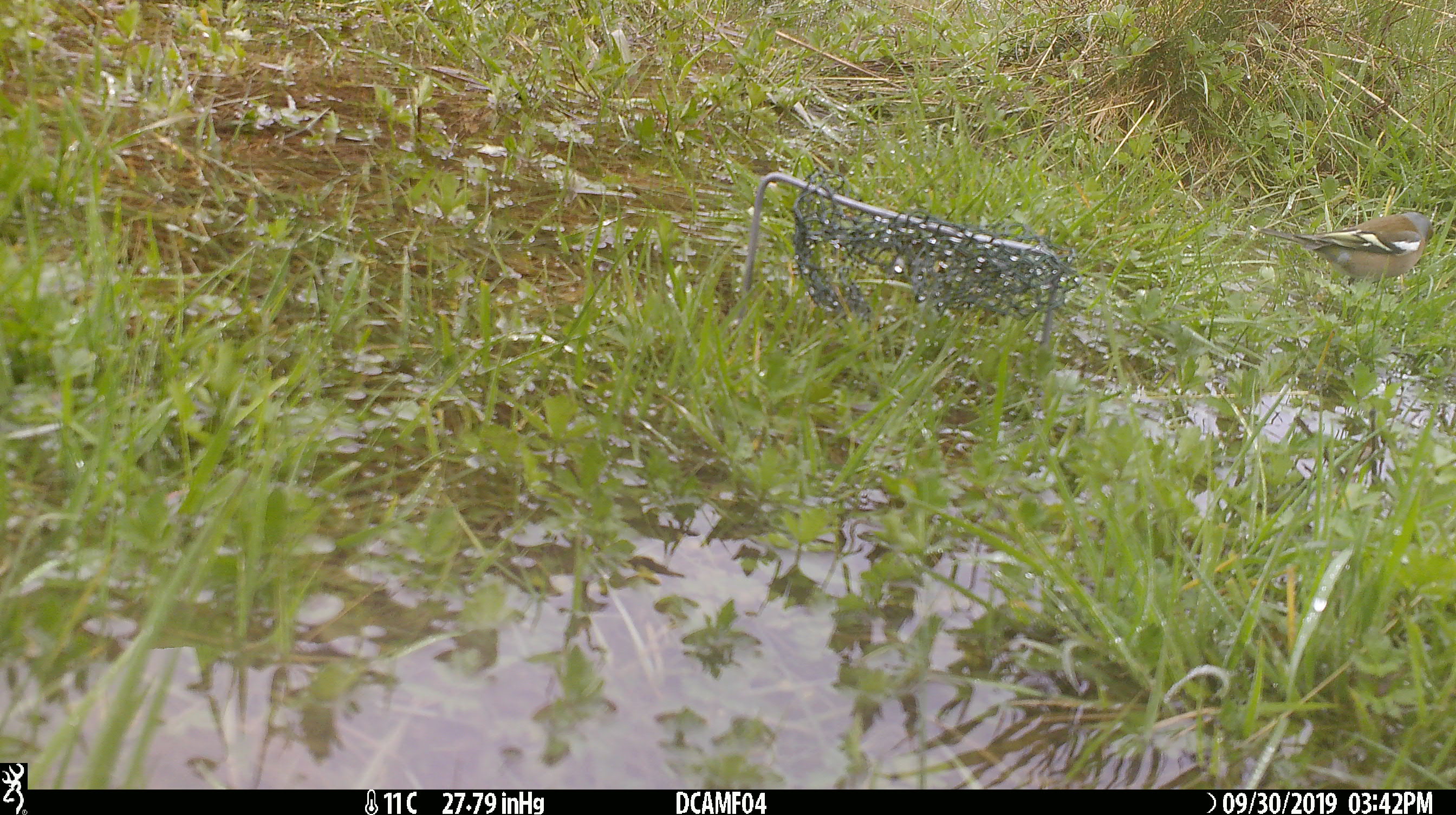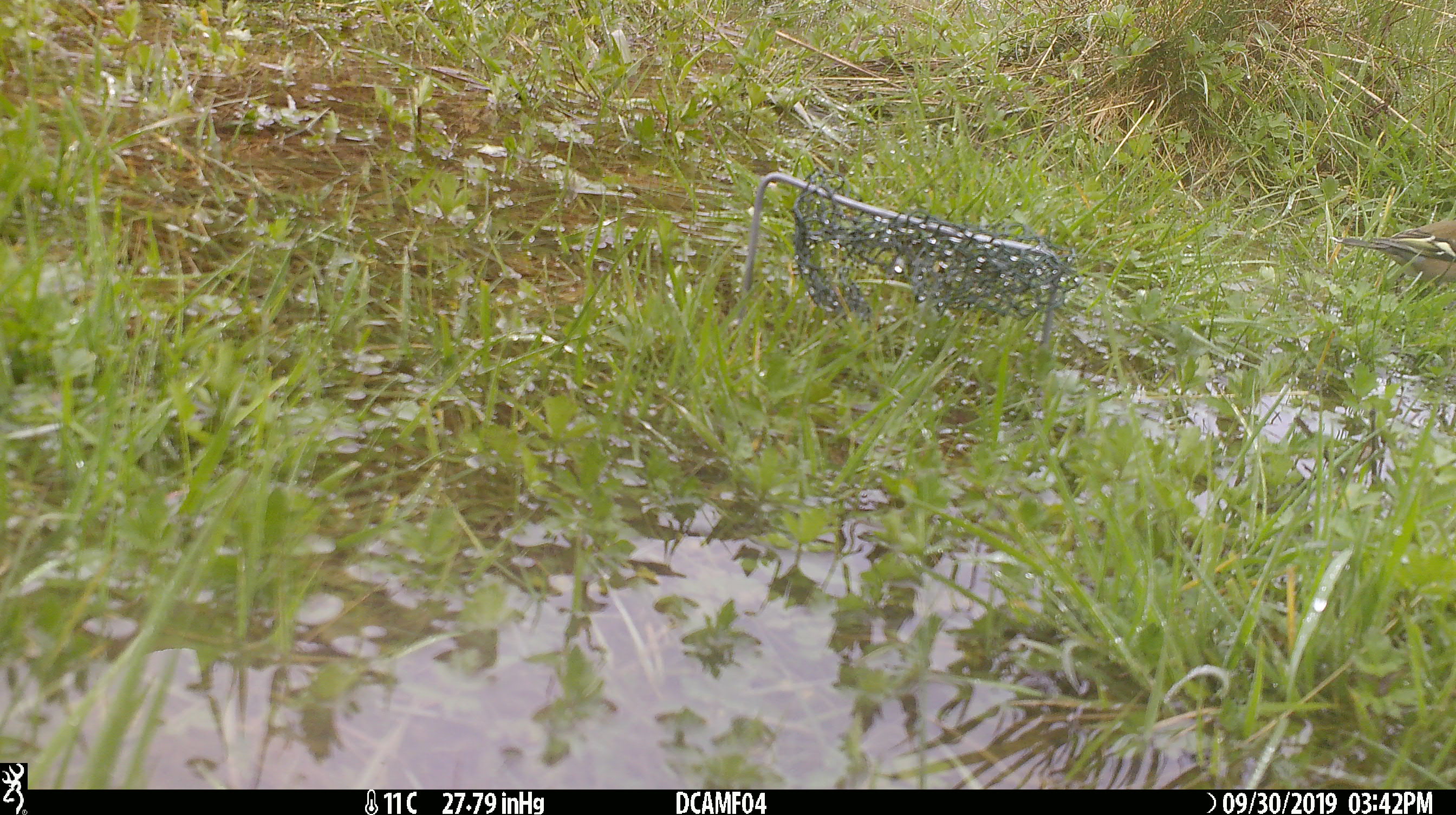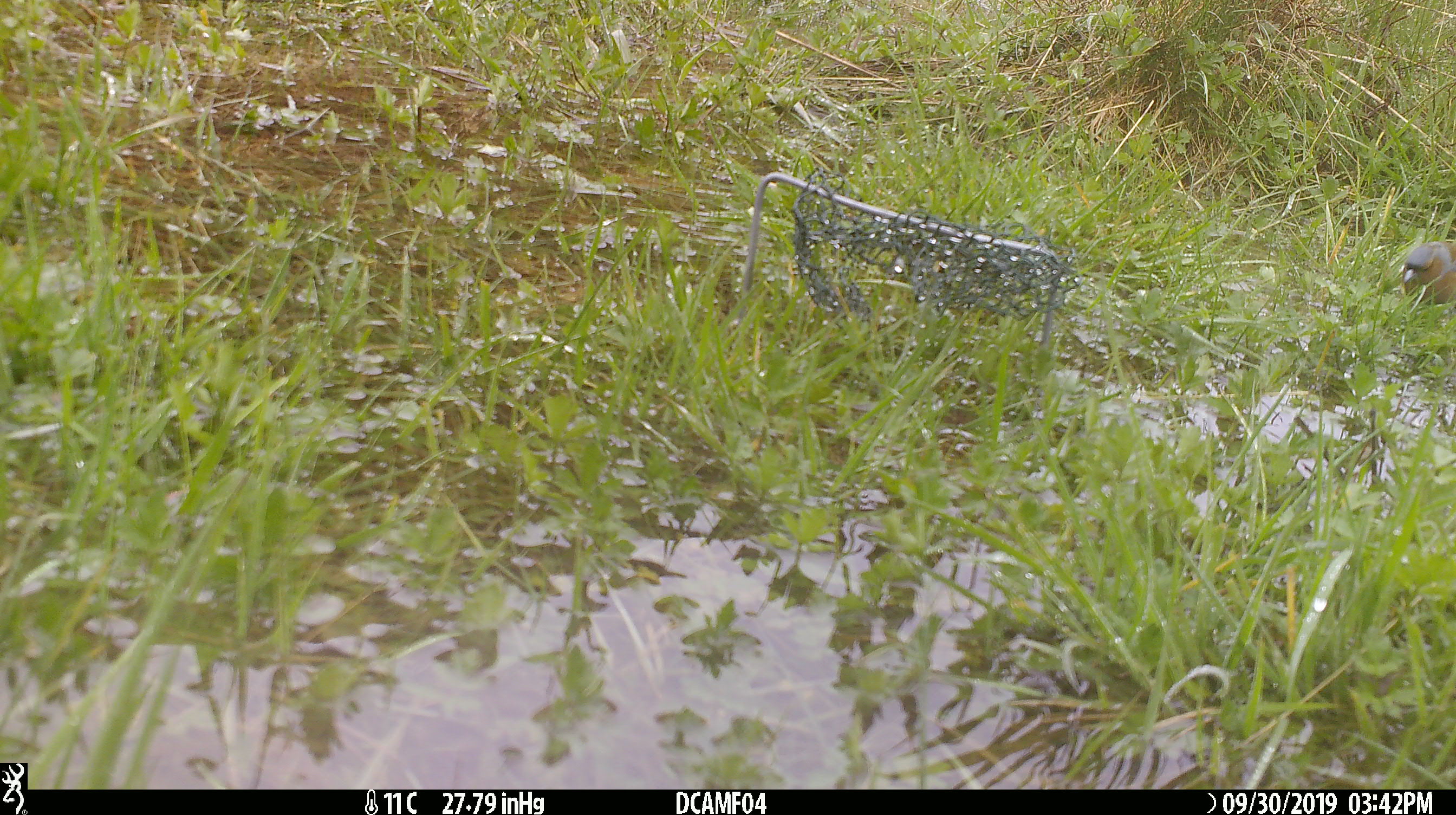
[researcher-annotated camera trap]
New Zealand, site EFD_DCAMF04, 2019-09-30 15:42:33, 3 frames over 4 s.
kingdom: Animalia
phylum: Chordata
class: Aves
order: Passeriformes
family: Fringillidae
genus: Fringilla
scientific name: Fringilla coelebs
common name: common chaffinch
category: chaffinch